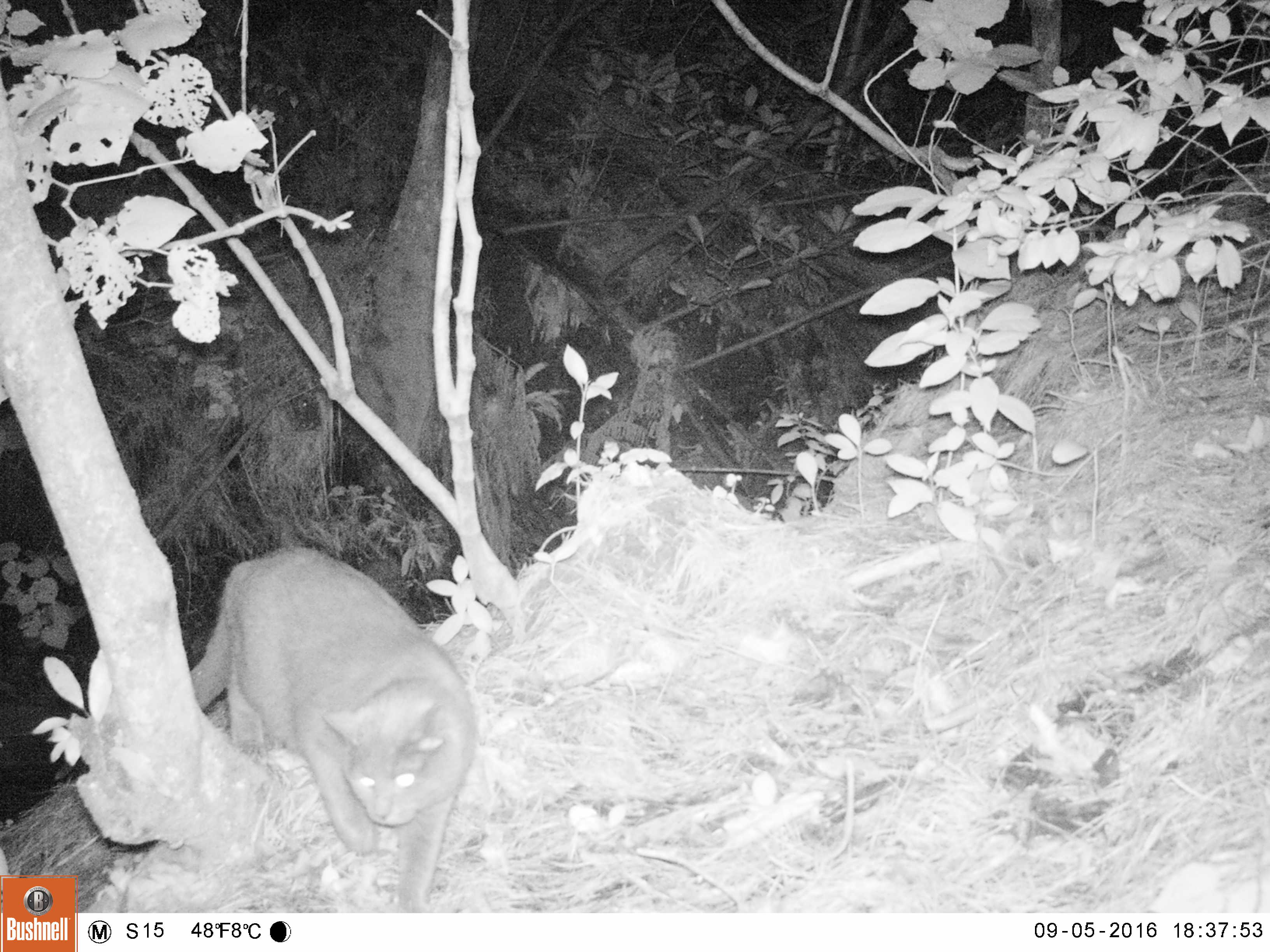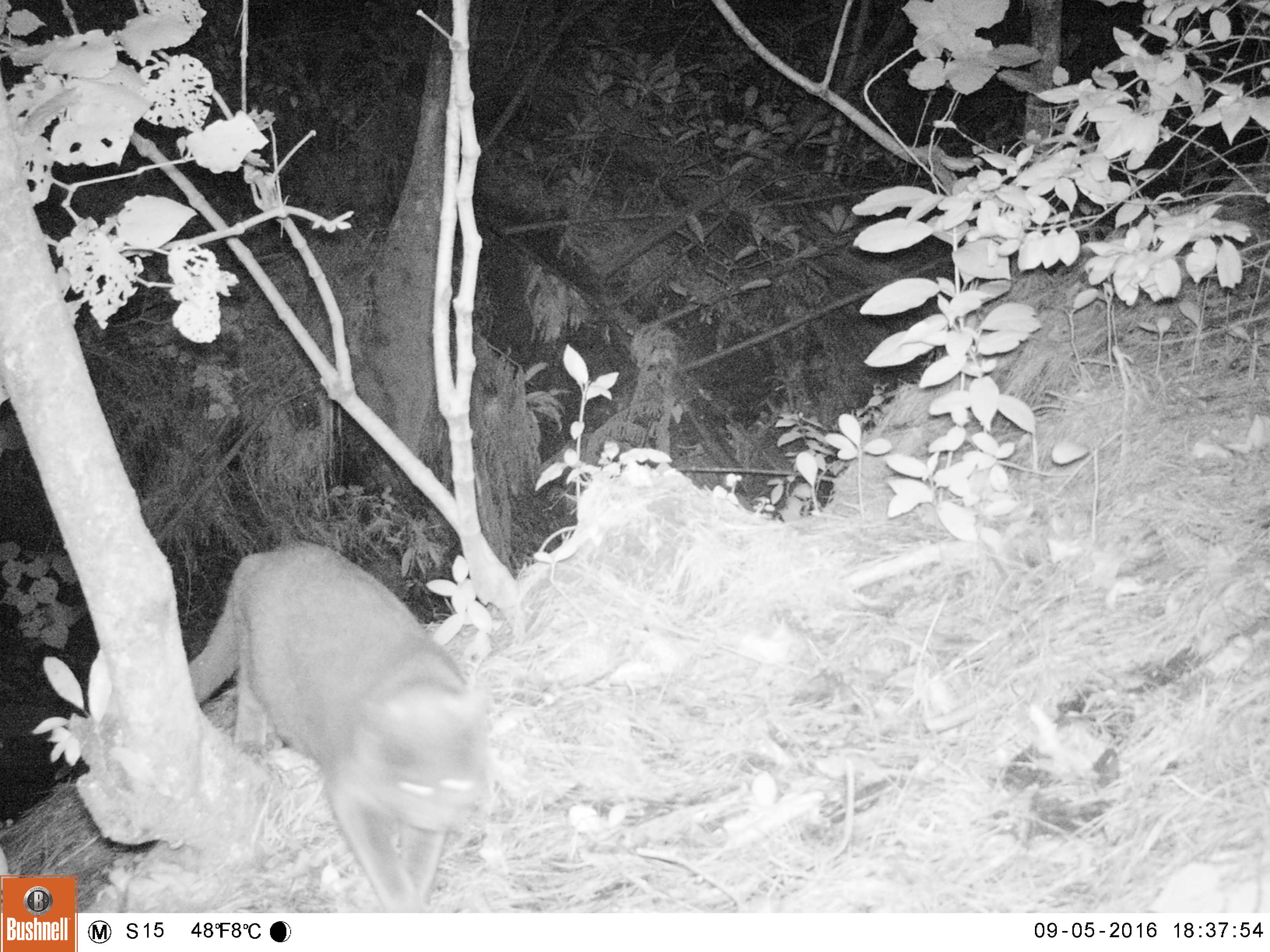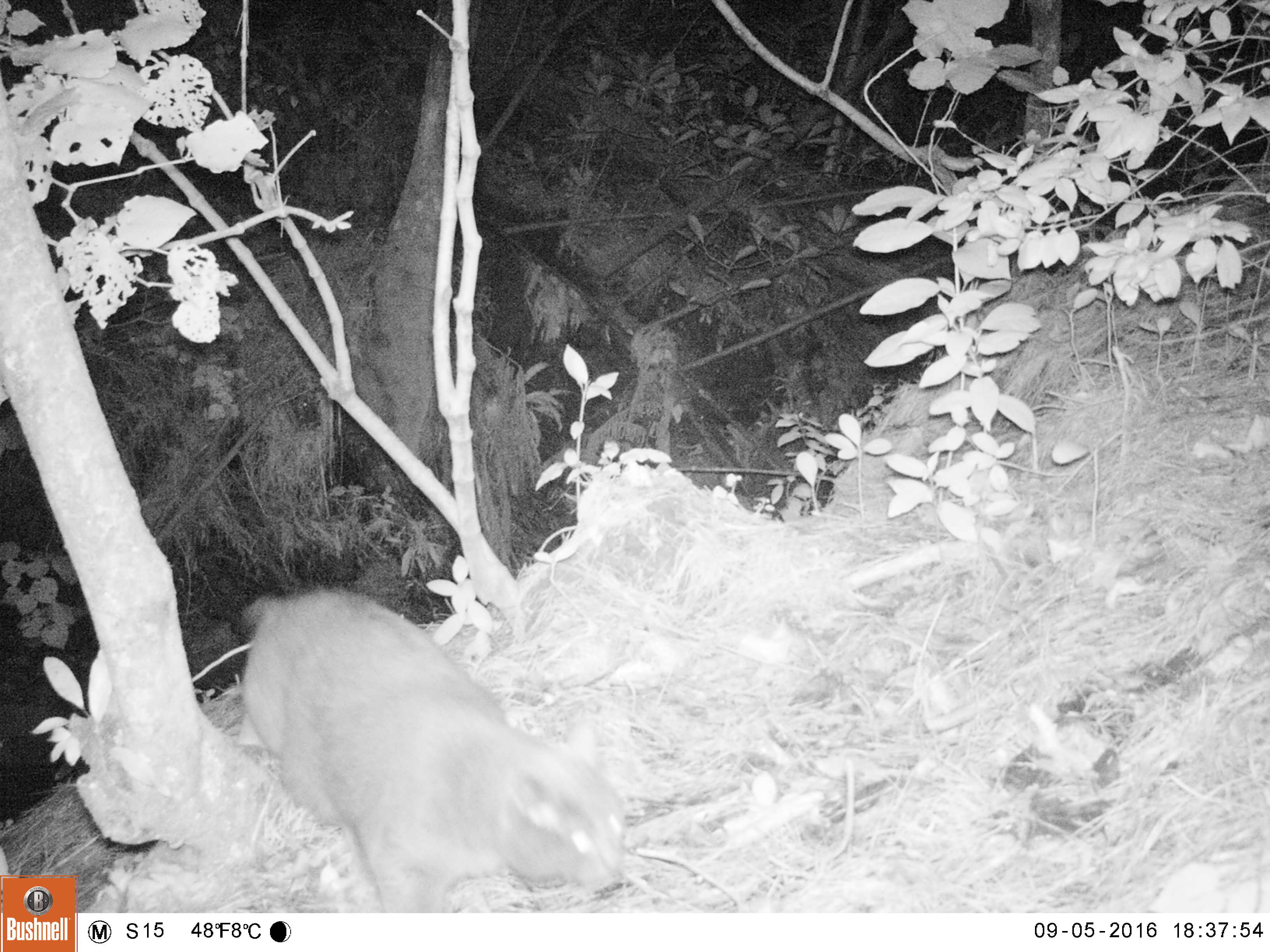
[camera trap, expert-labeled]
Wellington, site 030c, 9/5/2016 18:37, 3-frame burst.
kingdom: Animalia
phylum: Chordata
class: Mammalia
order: Carnivora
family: Felidae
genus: Felis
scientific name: Felis catus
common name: cat